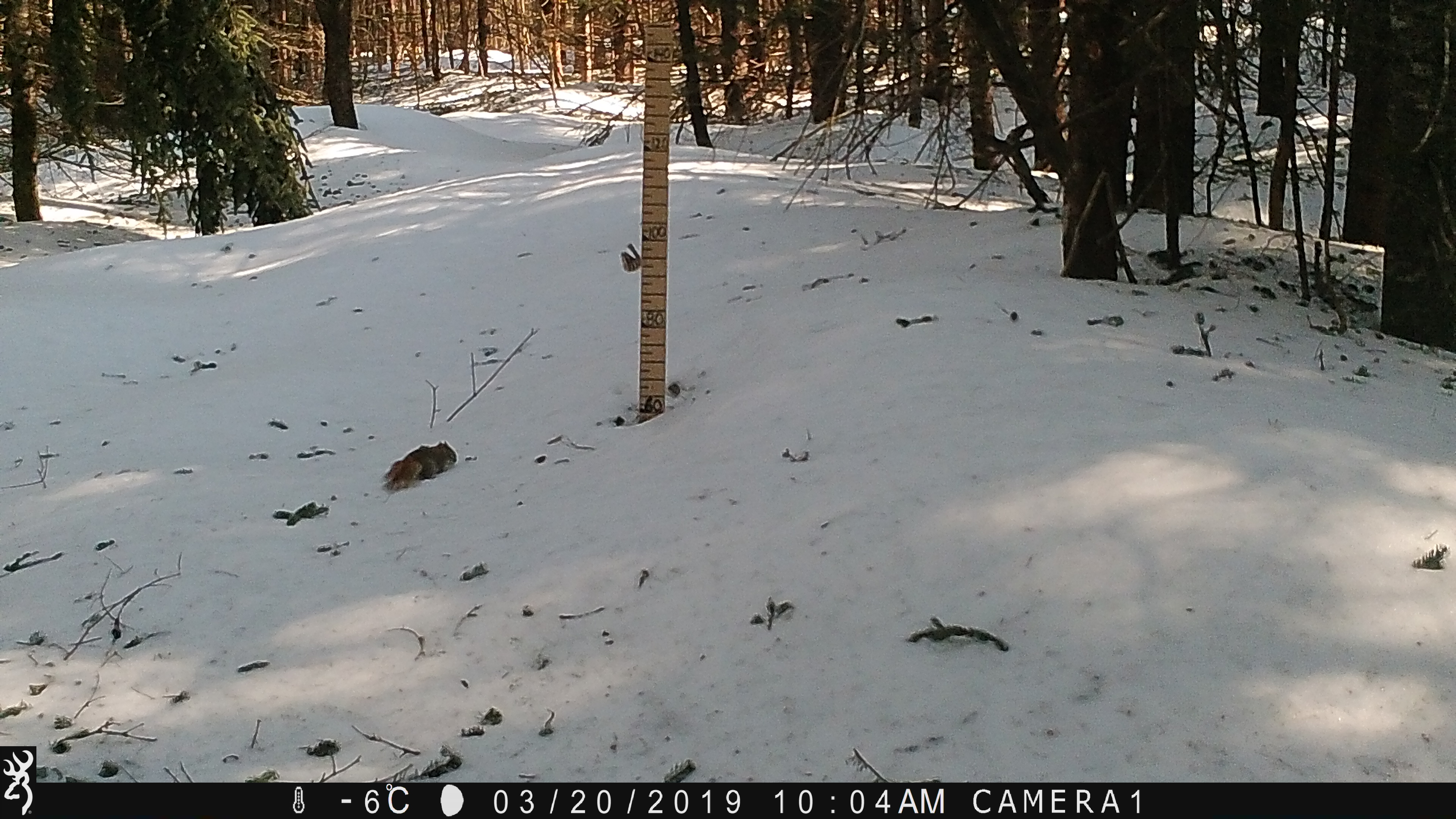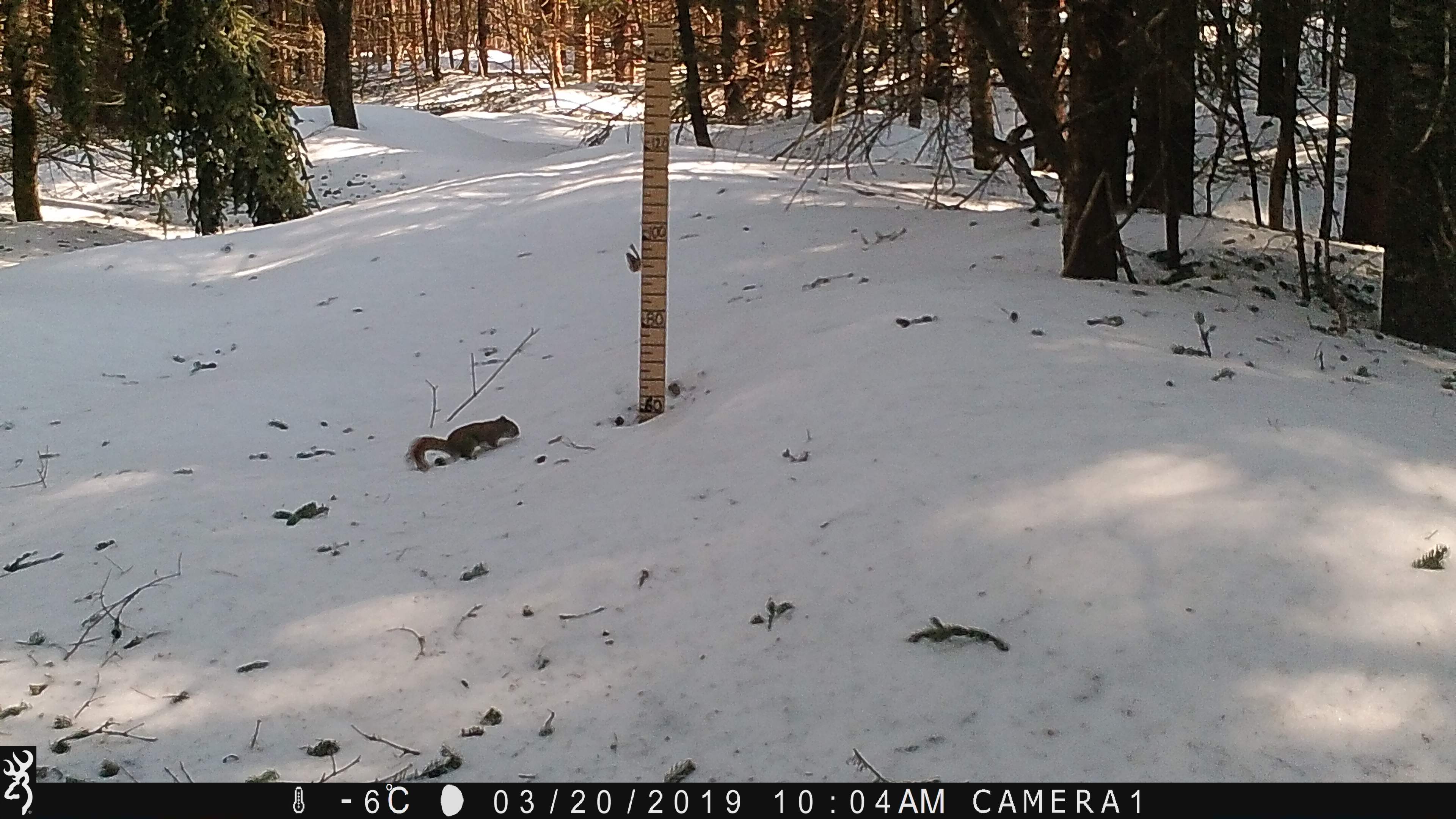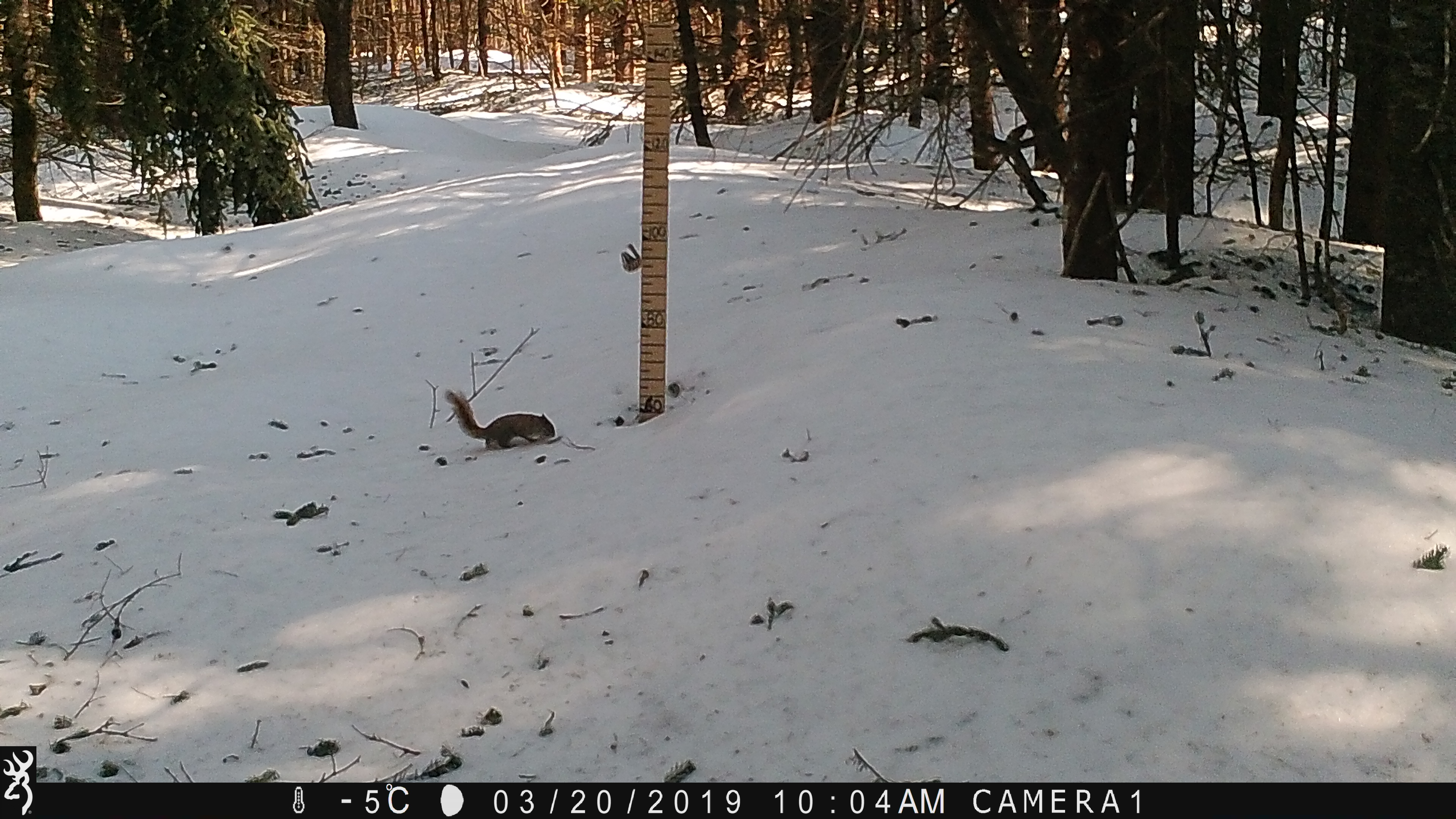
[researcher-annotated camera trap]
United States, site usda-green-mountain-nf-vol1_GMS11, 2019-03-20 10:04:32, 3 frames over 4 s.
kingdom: Animalia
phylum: Chordata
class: Mammalia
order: Rodentia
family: Sciuridae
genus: Tamiasciurus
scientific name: Tamiasciurus hudsonicus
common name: red squirrel